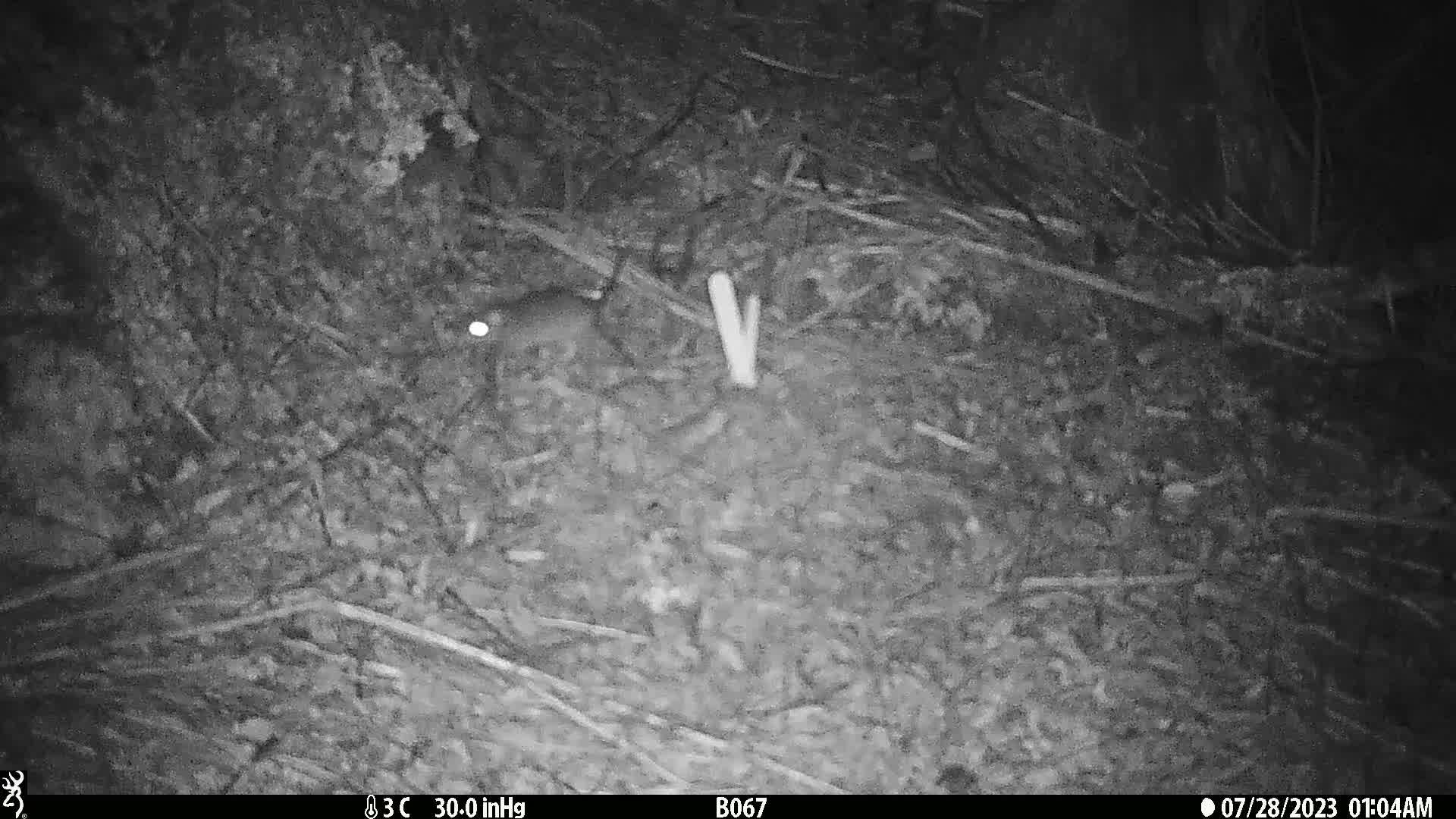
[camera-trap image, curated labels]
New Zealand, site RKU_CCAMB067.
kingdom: Animalia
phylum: Chordata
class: Mammalia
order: Rodentia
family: Muridae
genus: Rattus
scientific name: Rattus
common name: rat